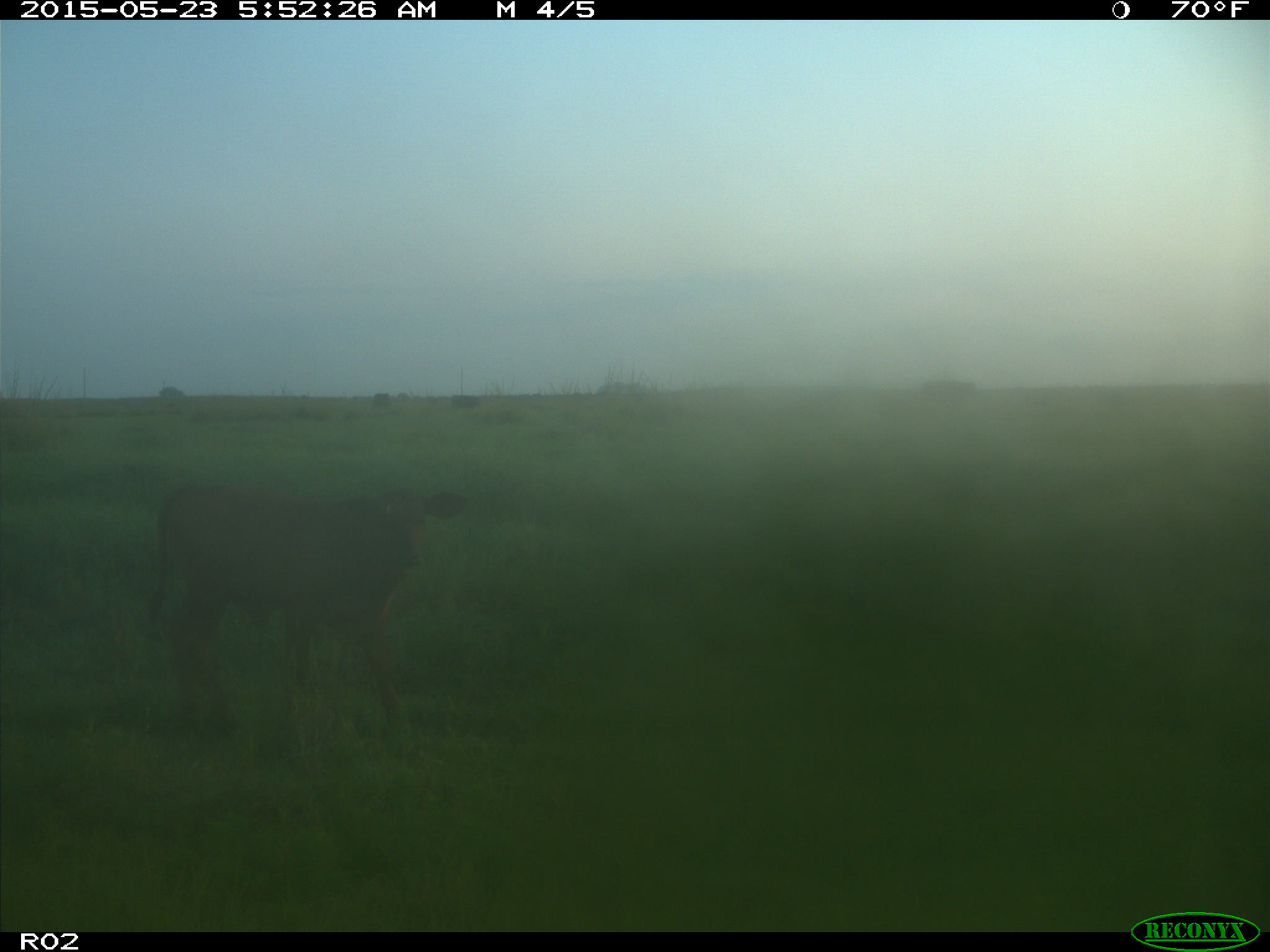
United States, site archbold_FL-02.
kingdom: Animalia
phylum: Chordata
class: Mammalia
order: Artiodactyla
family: Bovidae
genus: Bos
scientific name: Bos taurus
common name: domestic cow